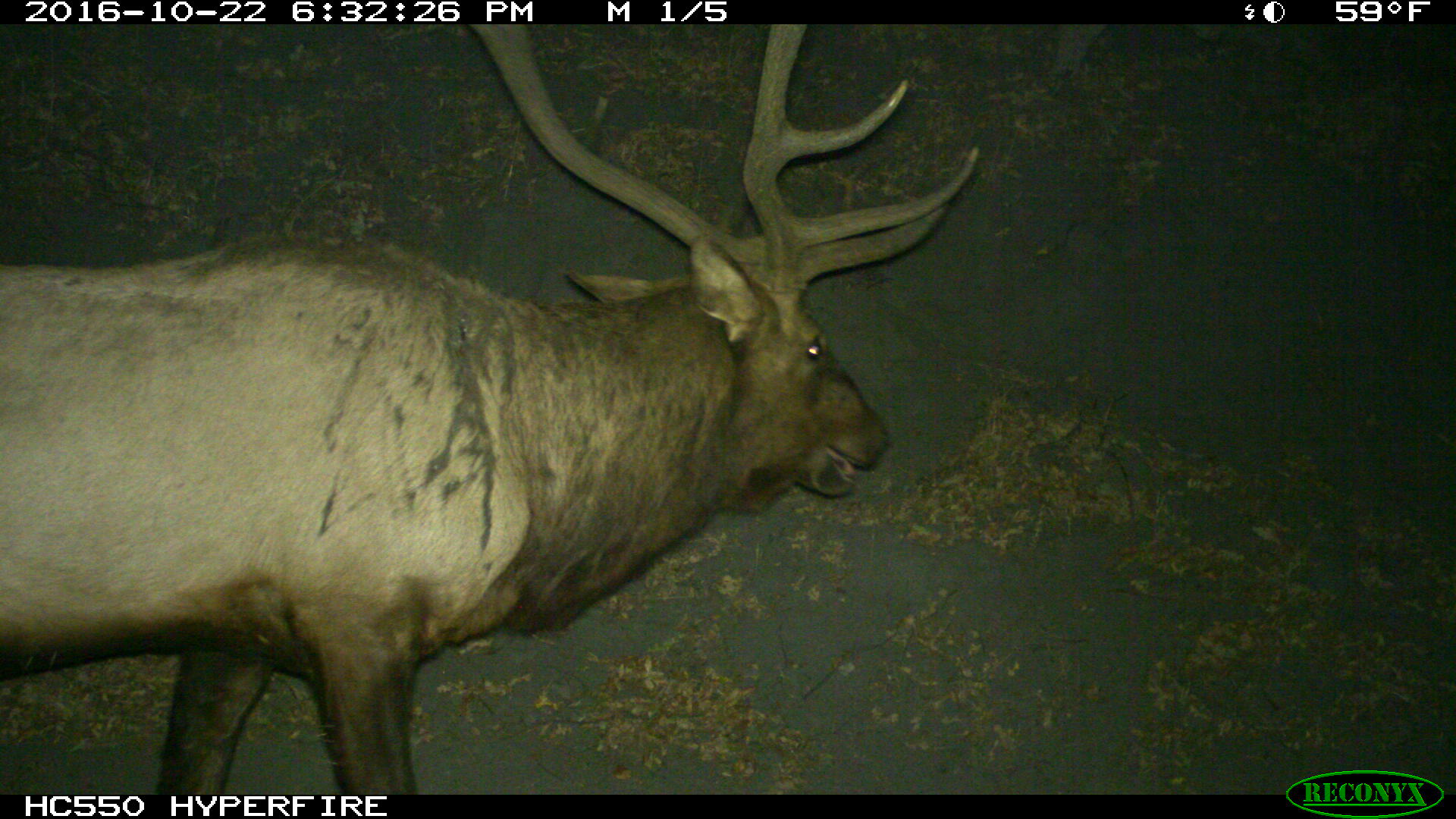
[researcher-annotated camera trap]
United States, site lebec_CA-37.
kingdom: Animalia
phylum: Chordata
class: Mammalia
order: Artiodactyla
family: Cervidae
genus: Cervus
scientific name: Cervus canadensis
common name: elk